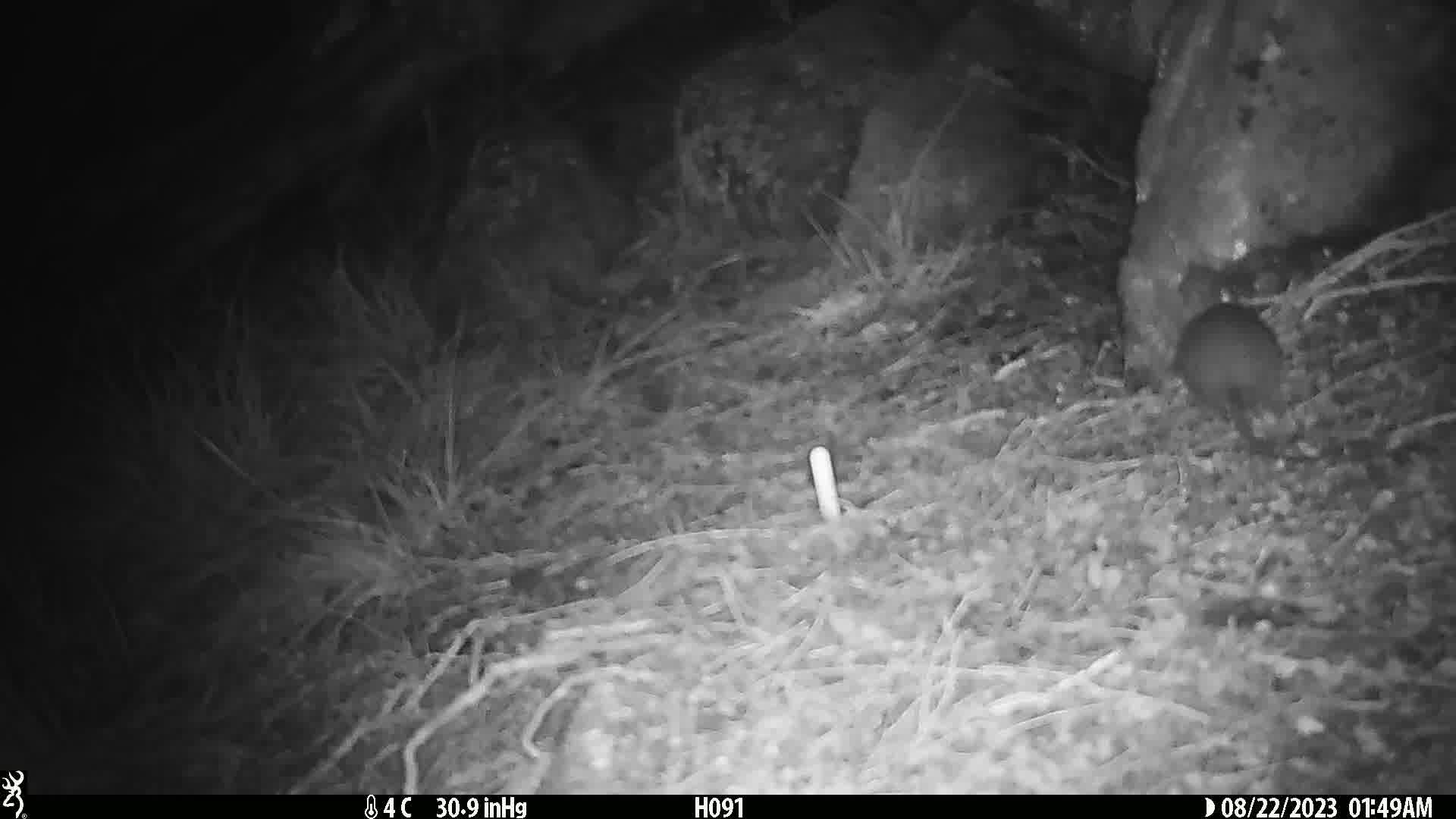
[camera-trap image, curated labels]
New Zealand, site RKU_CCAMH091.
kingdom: Animalia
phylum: Chordata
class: Mammalia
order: Rodentia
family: Muridae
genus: Rattus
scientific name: Rattus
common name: rat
Rat (Rattus).